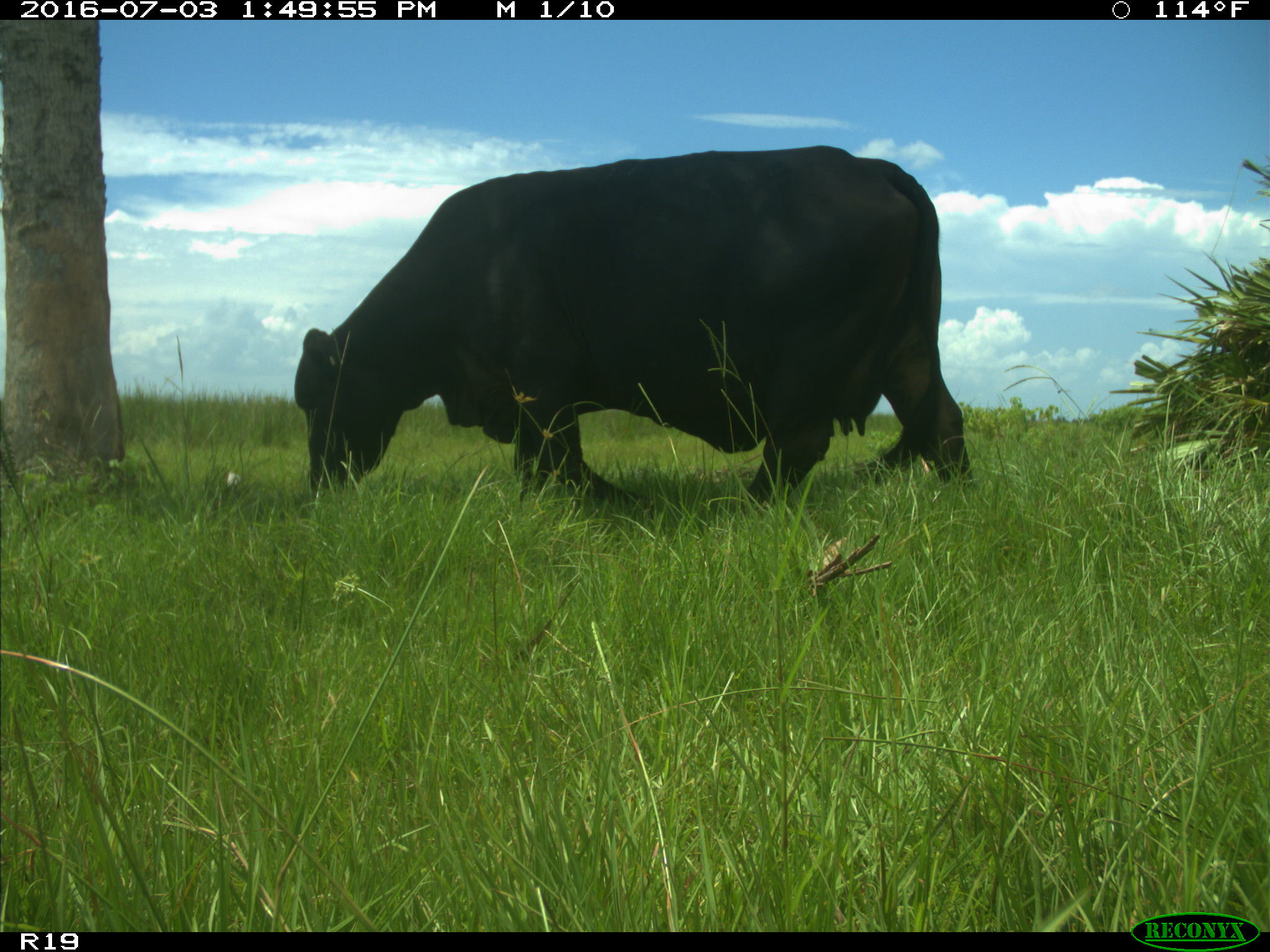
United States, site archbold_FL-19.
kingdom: Animalia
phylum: Chordata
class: Mammalia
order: Artiodactyla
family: Bovidae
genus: Bos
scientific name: Bos taurus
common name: domestic cow